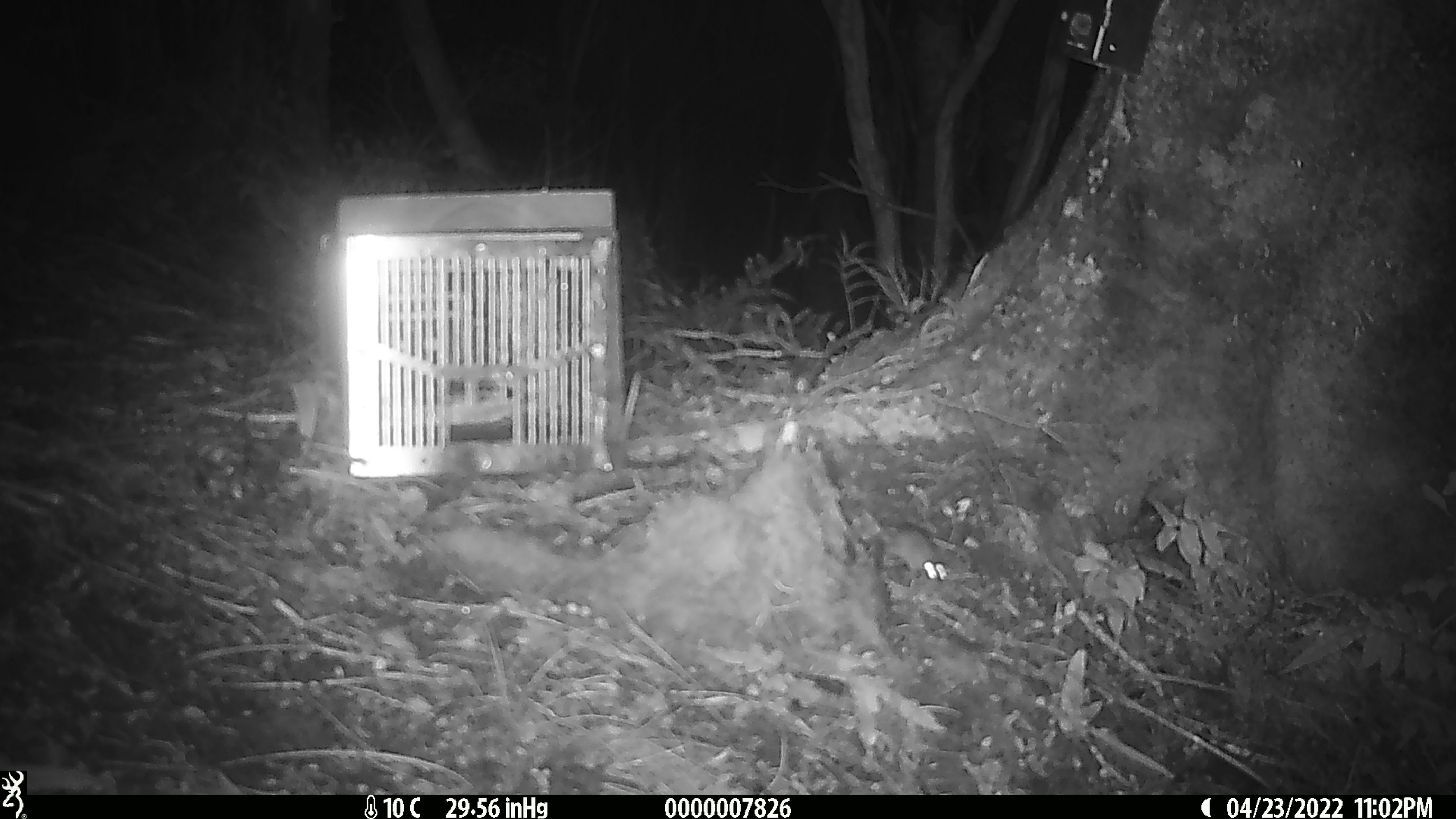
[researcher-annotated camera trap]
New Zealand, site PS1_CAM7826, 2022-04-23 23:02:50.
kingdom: Animalia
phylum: Chordata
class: Mammalia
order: Rodentia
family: Muridae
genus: Mus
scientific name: Mus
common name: mouse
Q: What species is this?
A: Mouse (Mus).